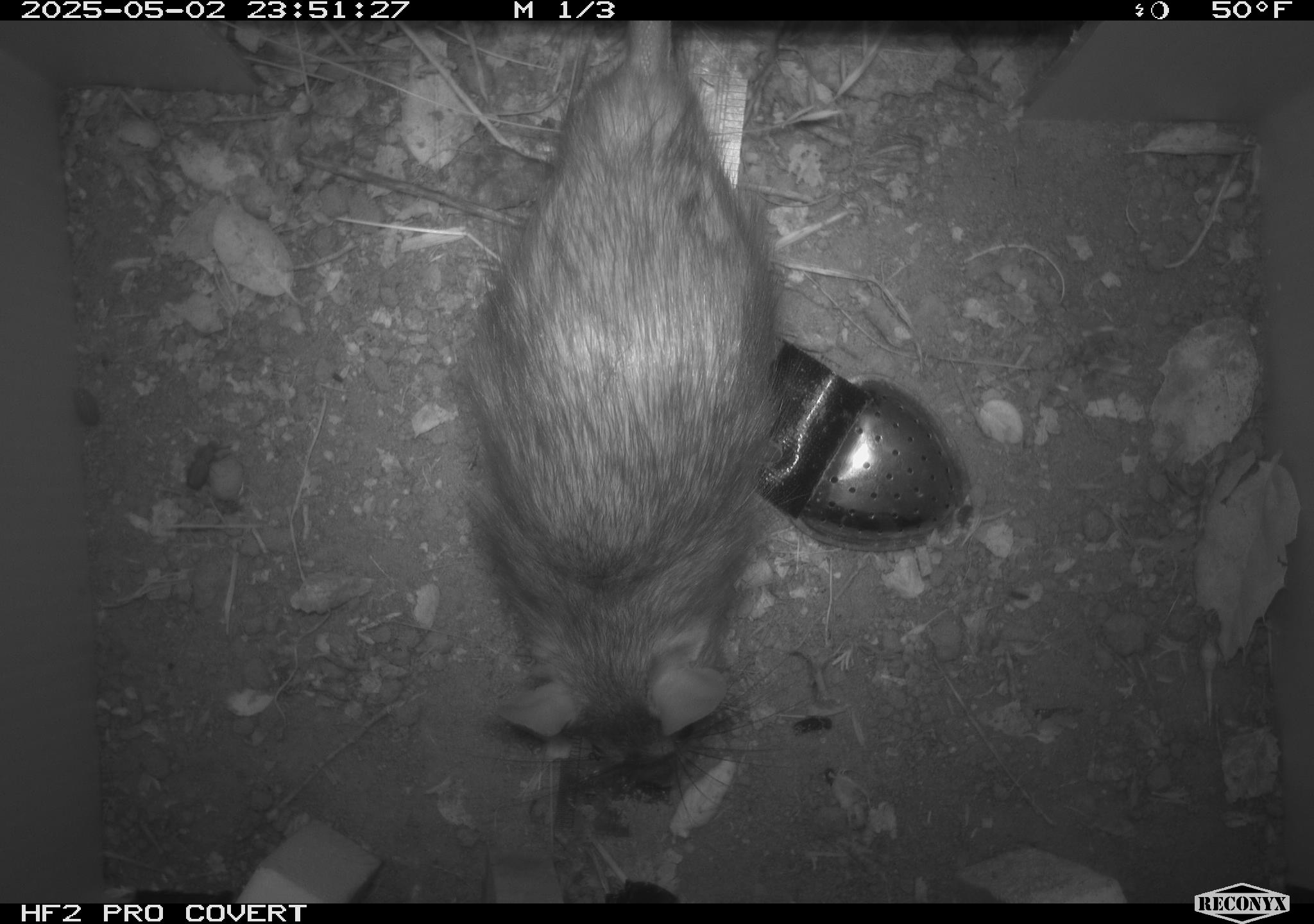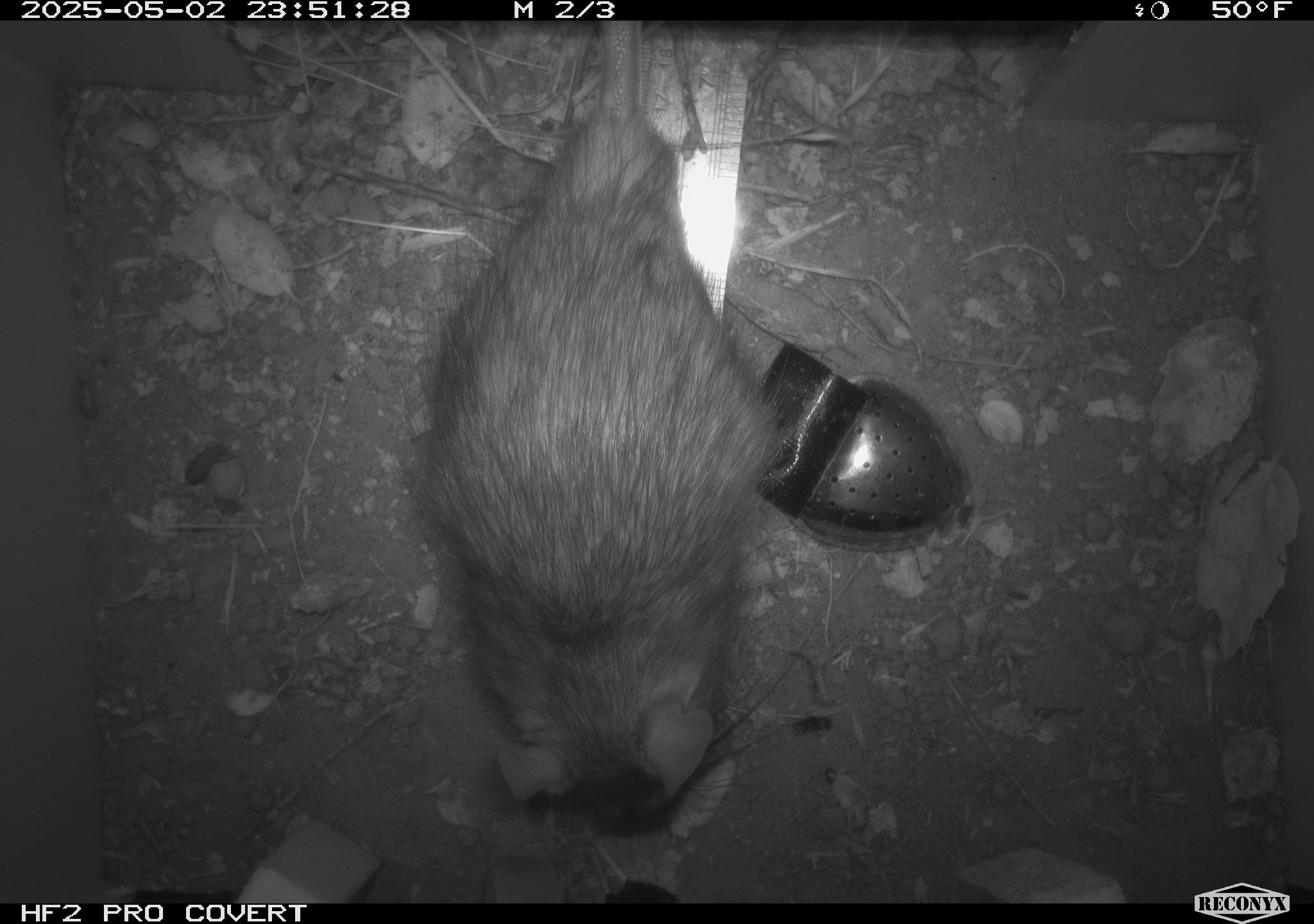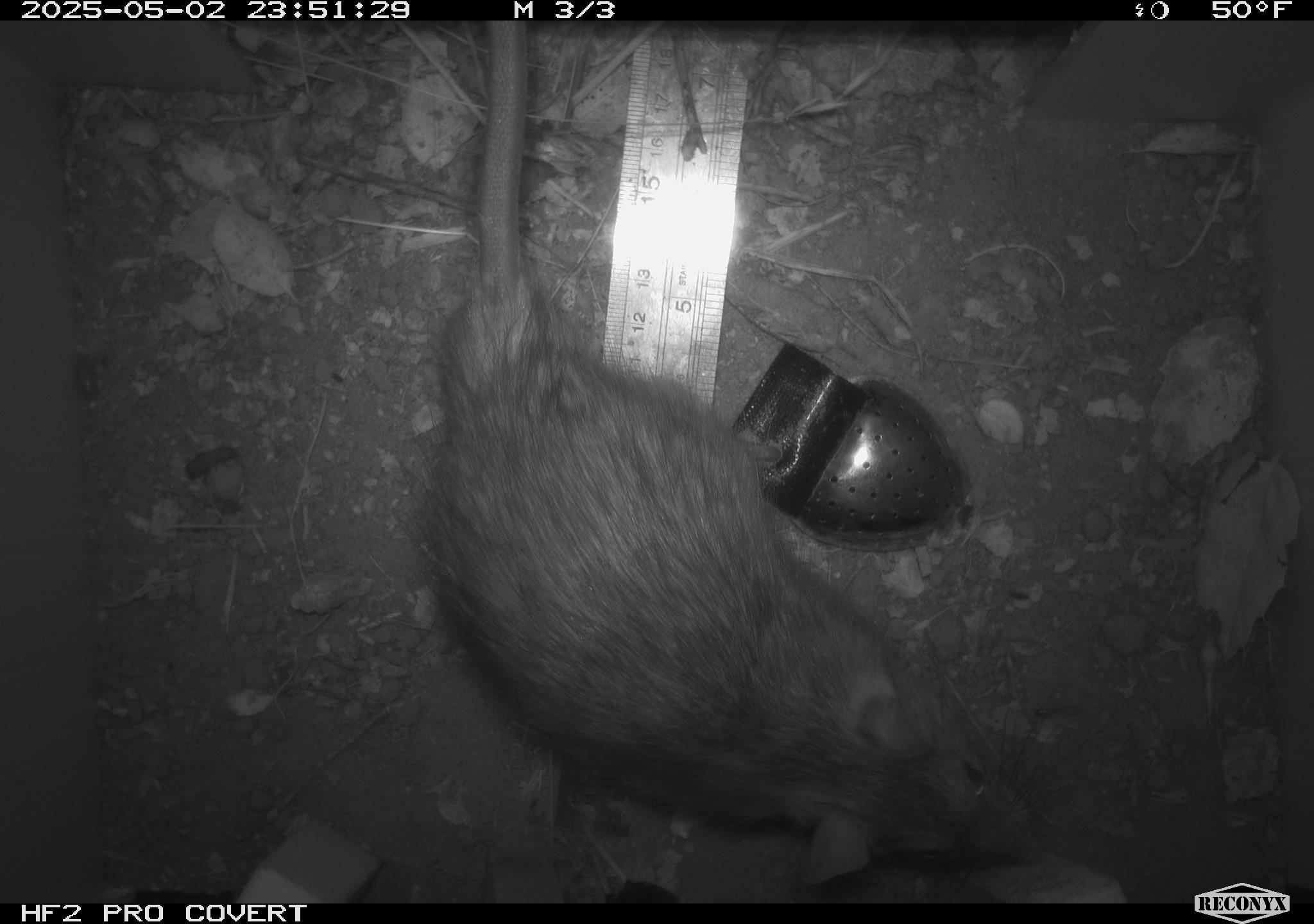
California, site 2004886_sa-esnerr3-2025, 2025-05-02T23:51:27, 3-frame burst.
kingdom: Animalia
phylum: Chordata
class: Mammalia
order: Rodentia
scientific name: Rodentia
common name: rodent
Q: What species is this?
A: Rodent (Rodentia).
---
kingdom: Animalia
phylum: Chordata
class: Mammalia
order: Rodentia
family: Muridae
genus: Rattus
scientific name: Rattus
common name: rat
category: rattus species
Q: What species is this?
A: Rattus species (rat) (Rattus).